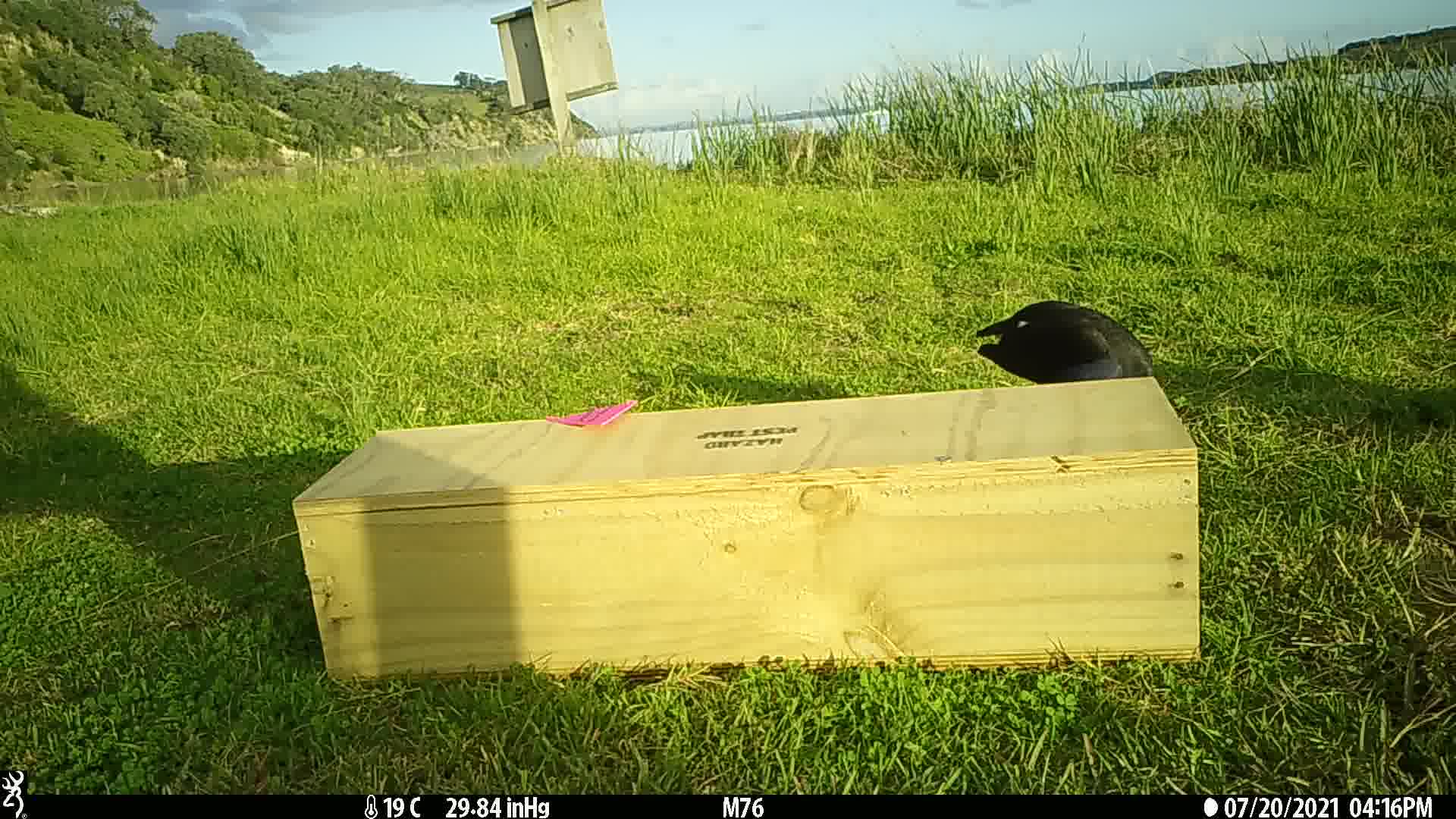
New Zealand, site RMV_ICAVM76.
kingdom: Animalia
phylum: Chordata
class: Aves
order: Gruiformes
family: Rallidae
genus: Porphyrio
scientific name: Porphyrio melanotus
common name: australasian swamphen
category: pukeko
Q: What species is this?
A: Pukeko (australasian swamphen) (Porphyrio melanotus).